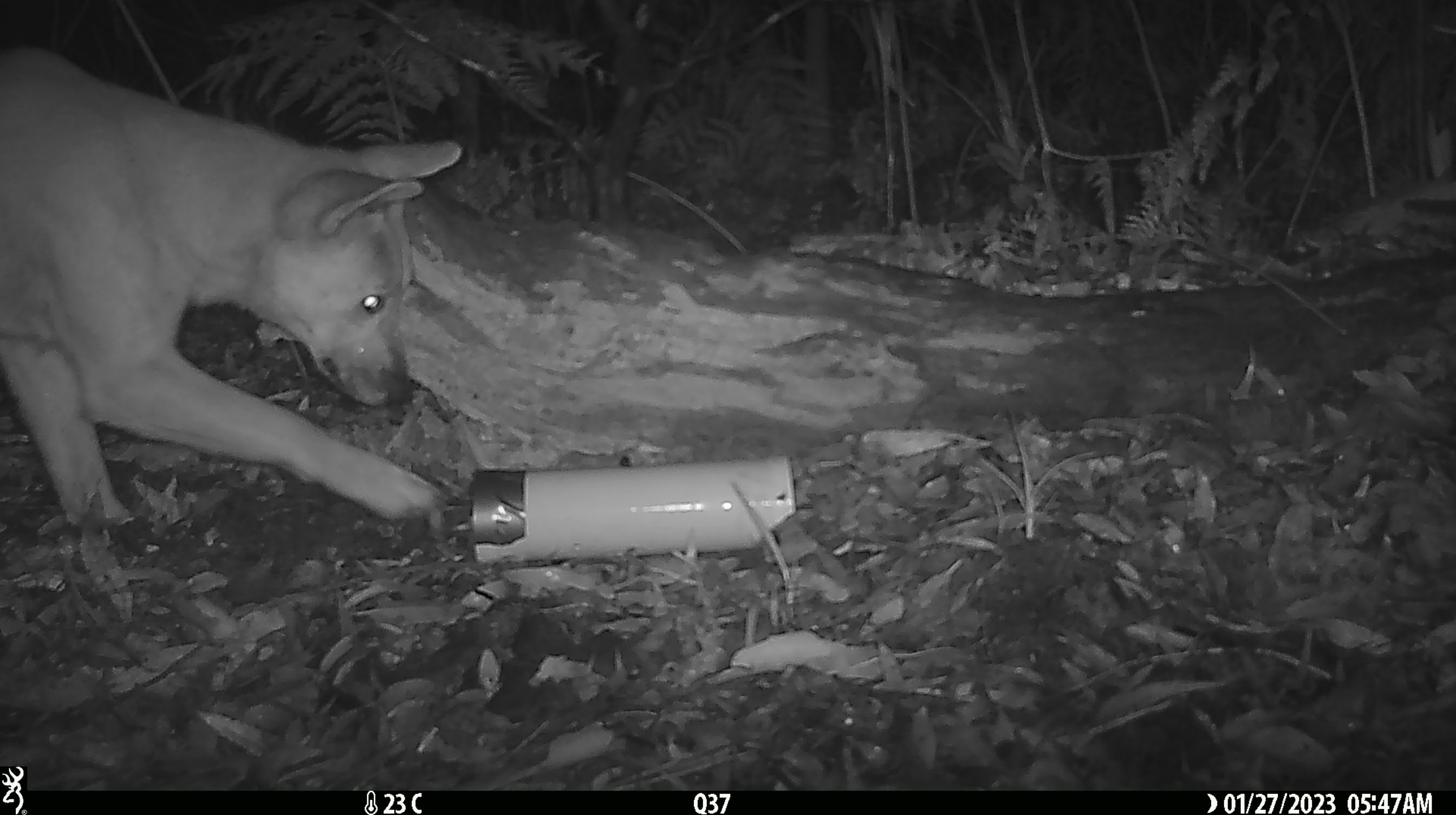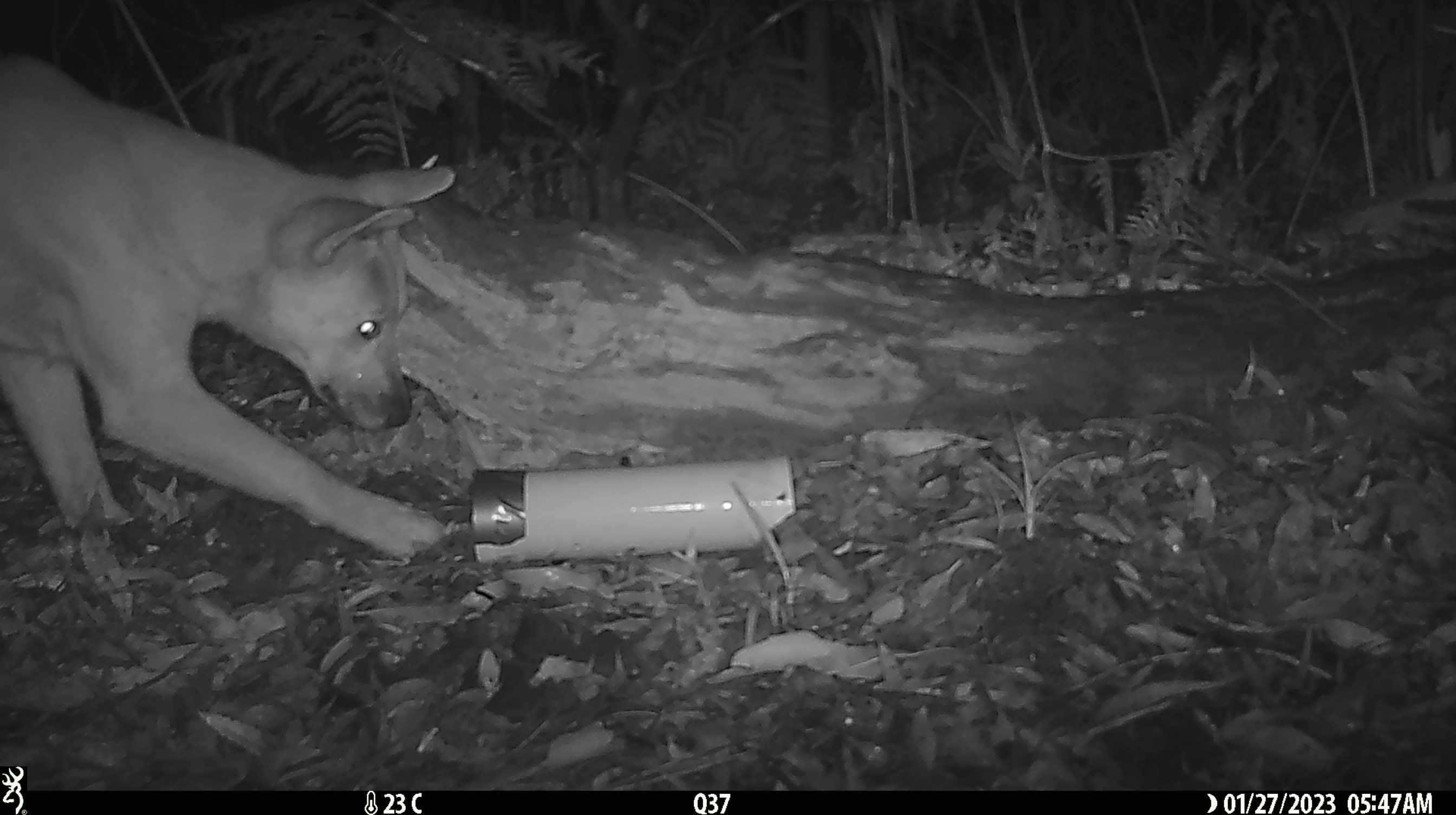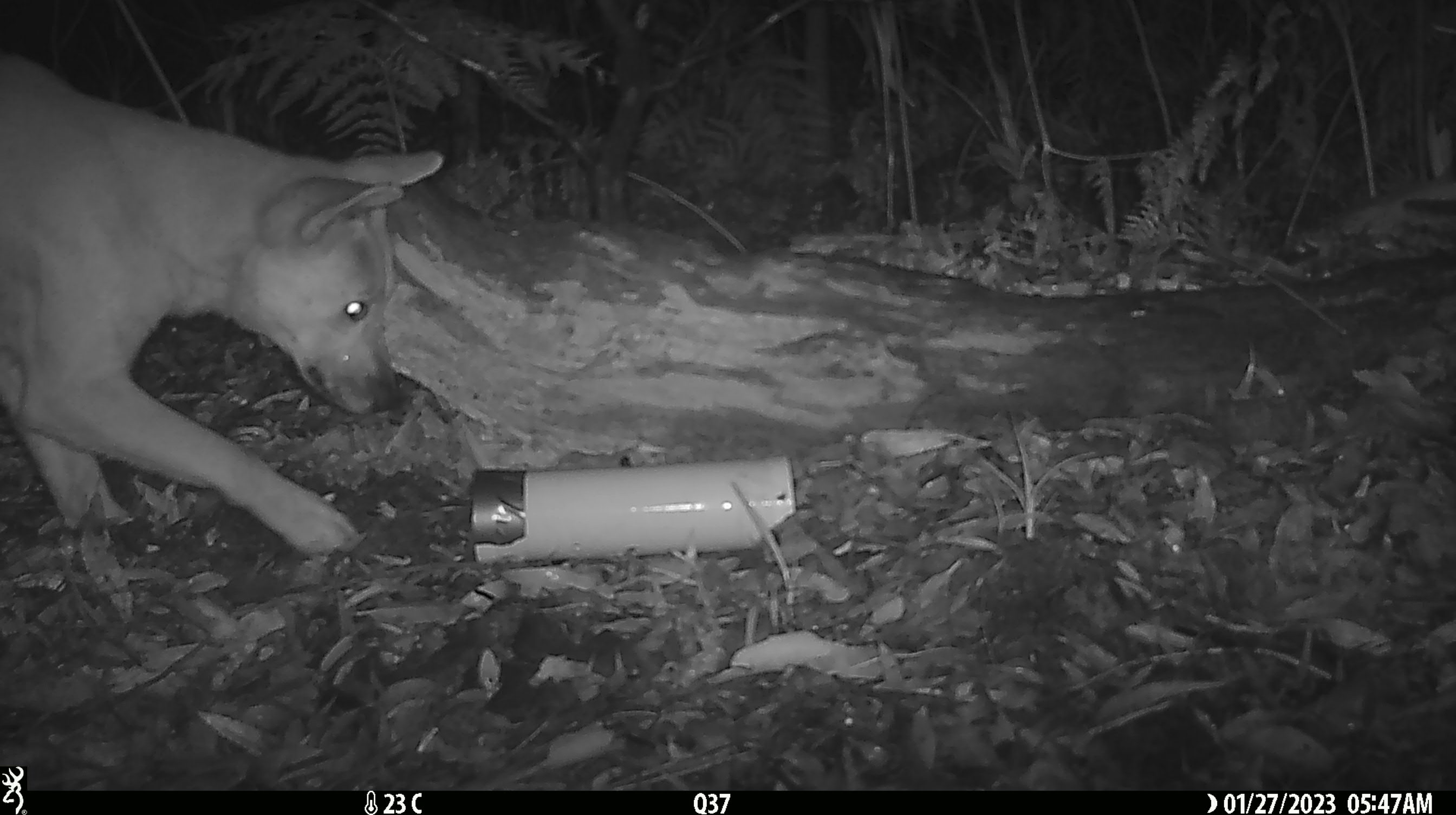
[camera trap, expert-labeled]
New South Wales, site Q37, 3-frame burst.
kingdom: Animalia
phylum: Chordata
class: Mammalia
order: Carnivora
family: Canidae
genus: Canis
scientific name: Canis familiaris dingo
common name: dingo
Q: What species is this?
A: Dingo (Canis familiaris dingo).